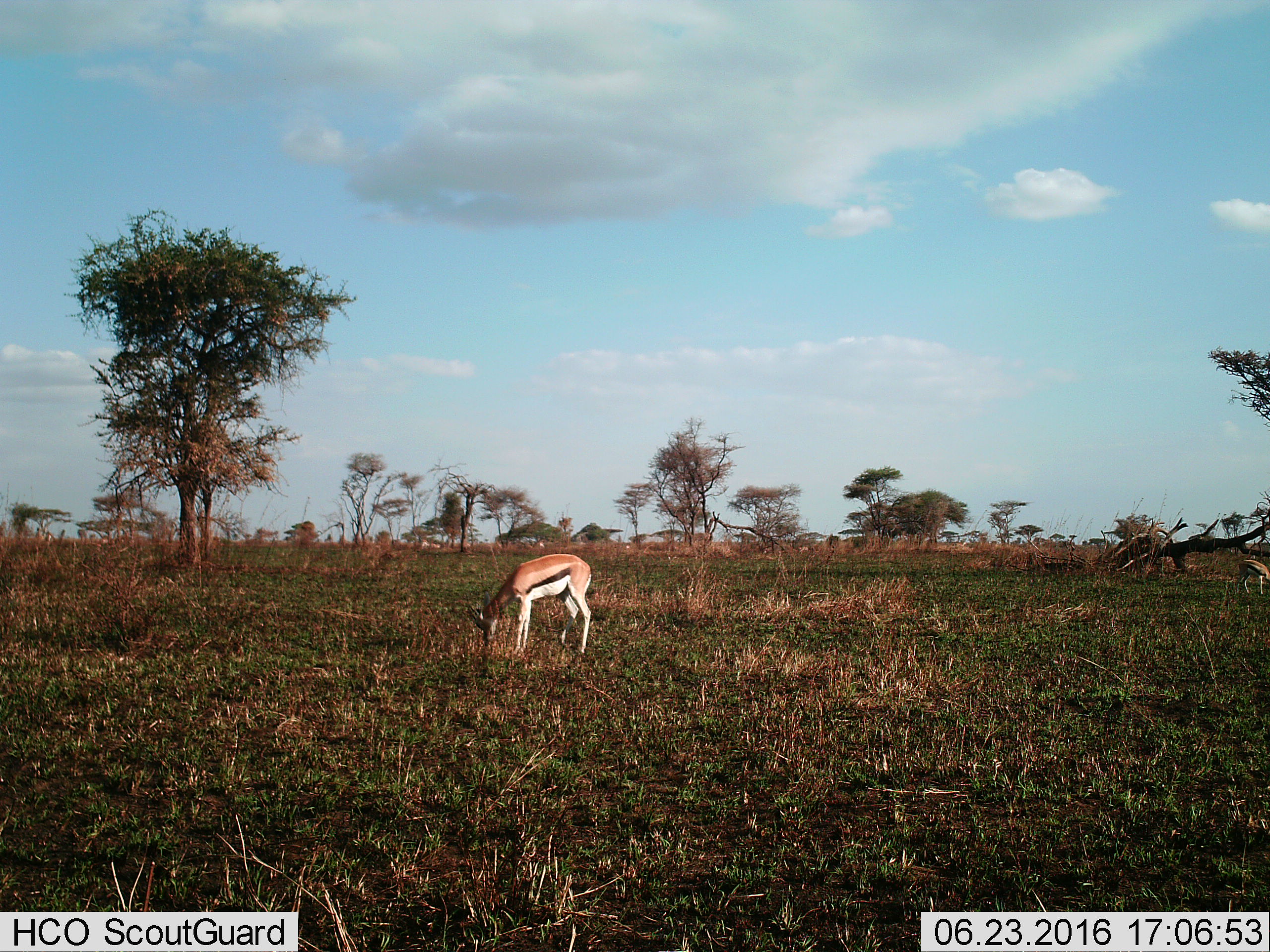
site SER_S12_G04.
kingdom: Animalia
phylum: Chordata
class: Mammalia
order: Artiodactyla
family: Bovidae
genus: Eudorcas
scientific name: Eudorcas thomsonii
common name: thomson's gazelle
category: gazellethomsons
Gazellethomsons (thomson's gazelle) (Eudorcas thomsonii), count 2. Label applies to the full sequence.